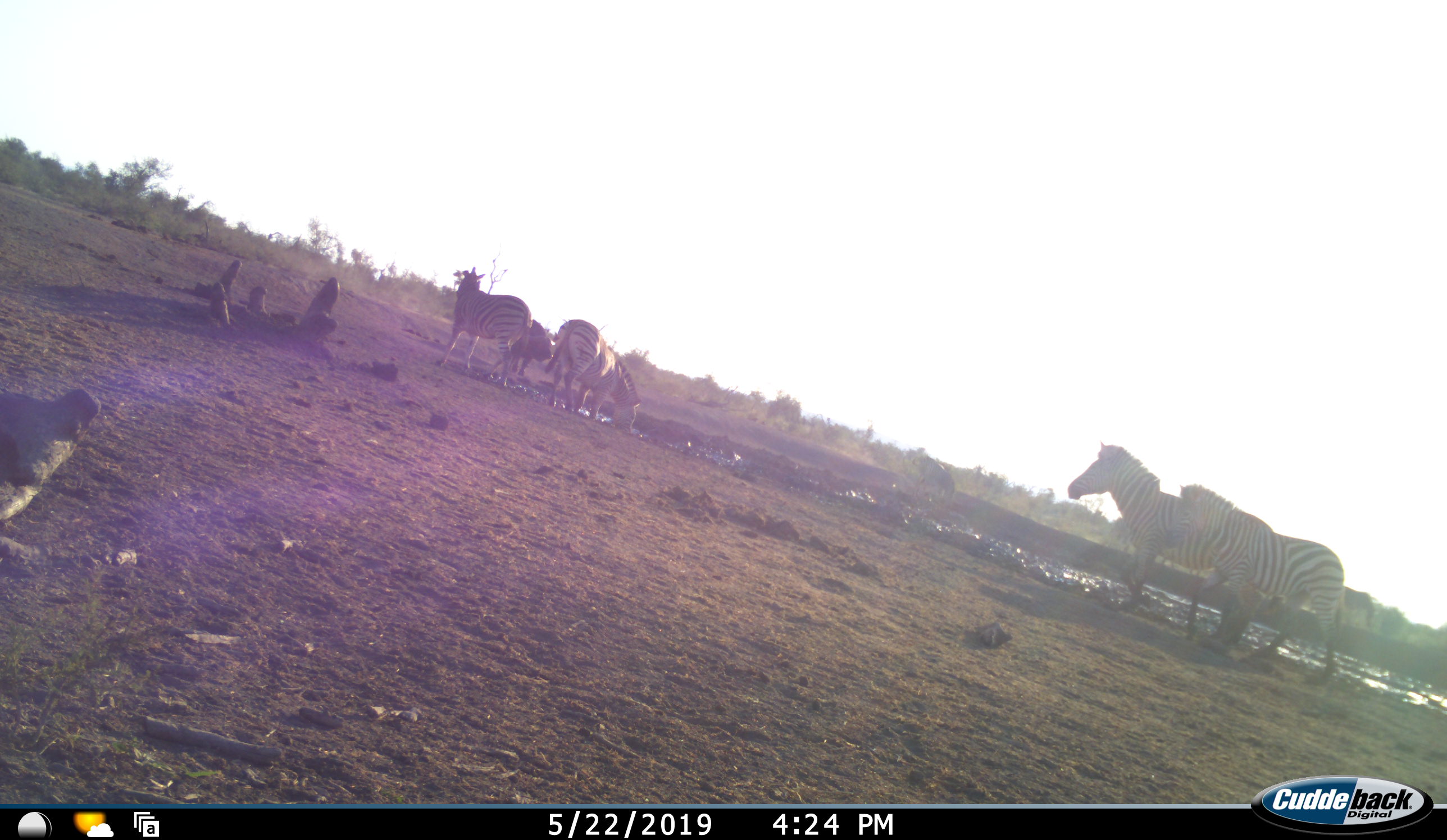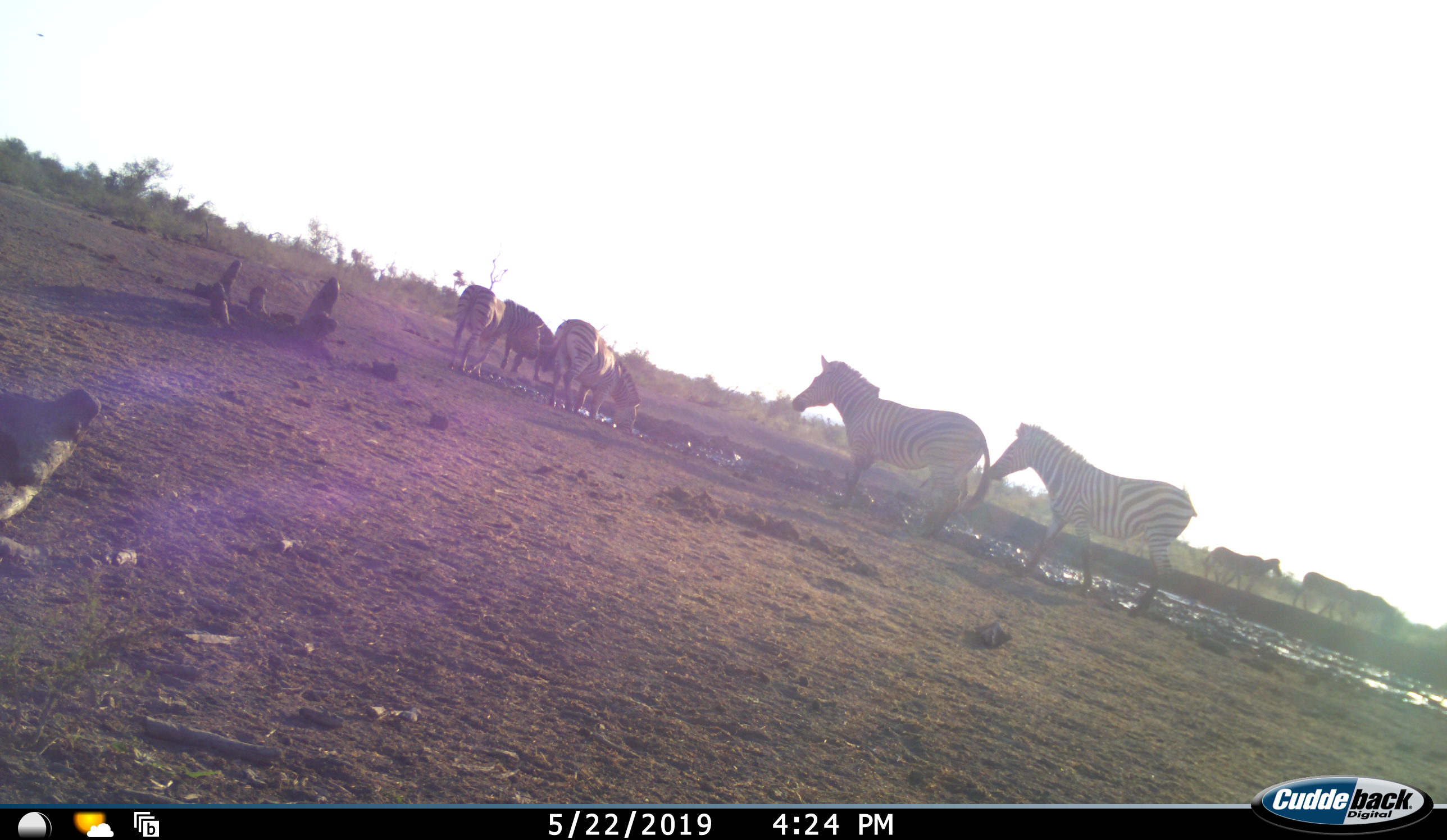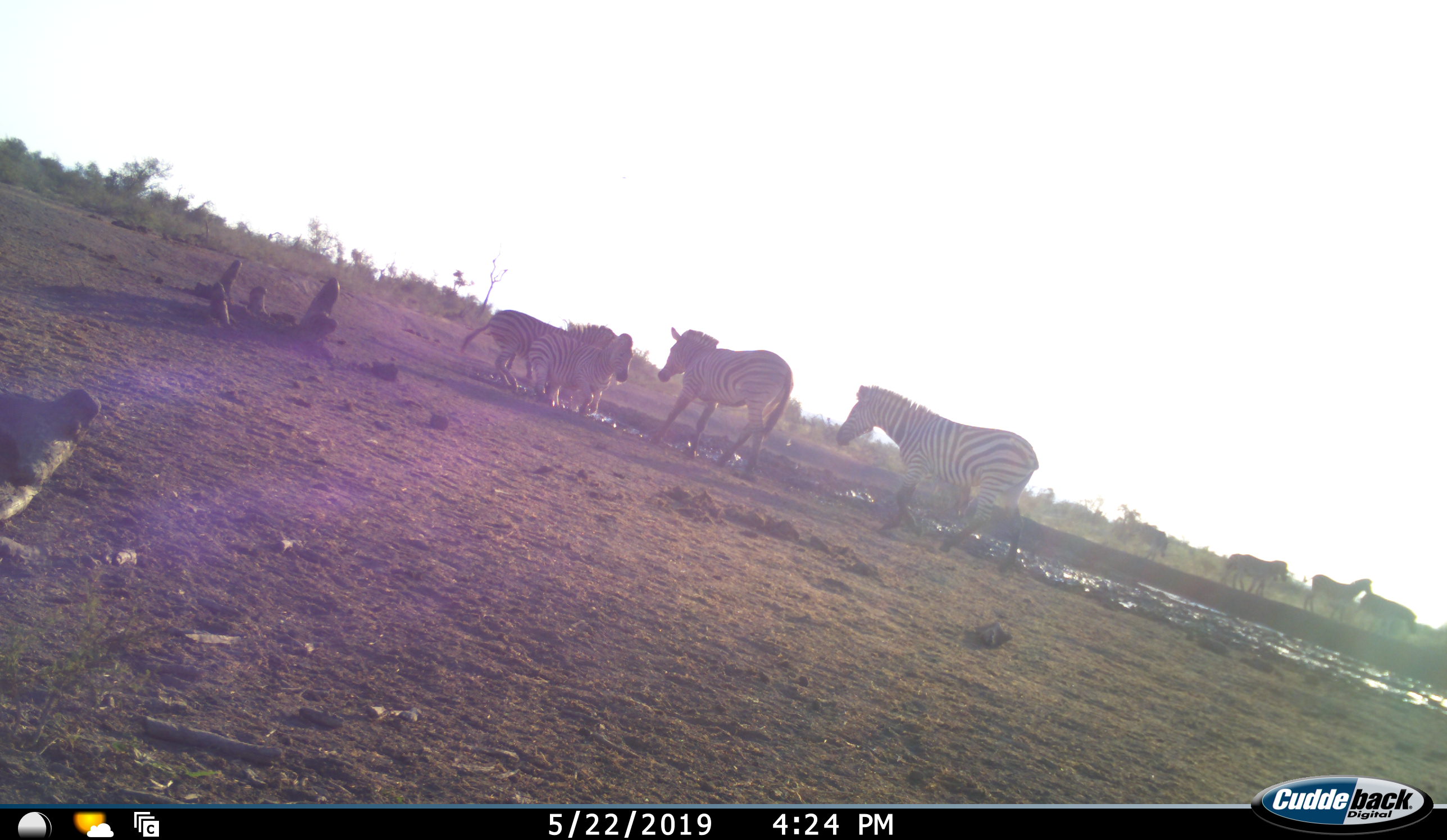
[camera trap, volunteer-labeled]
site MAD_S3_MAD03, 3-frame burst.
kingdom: Animalia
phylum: Chordata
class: Mammalia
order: Perissodactyla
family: Equidae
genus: Equus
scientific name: Equus quagga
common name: plains zebra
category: zebraplains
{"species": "zebraplains (plains zebra) (Equus quagga)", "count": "8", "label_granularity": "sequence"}